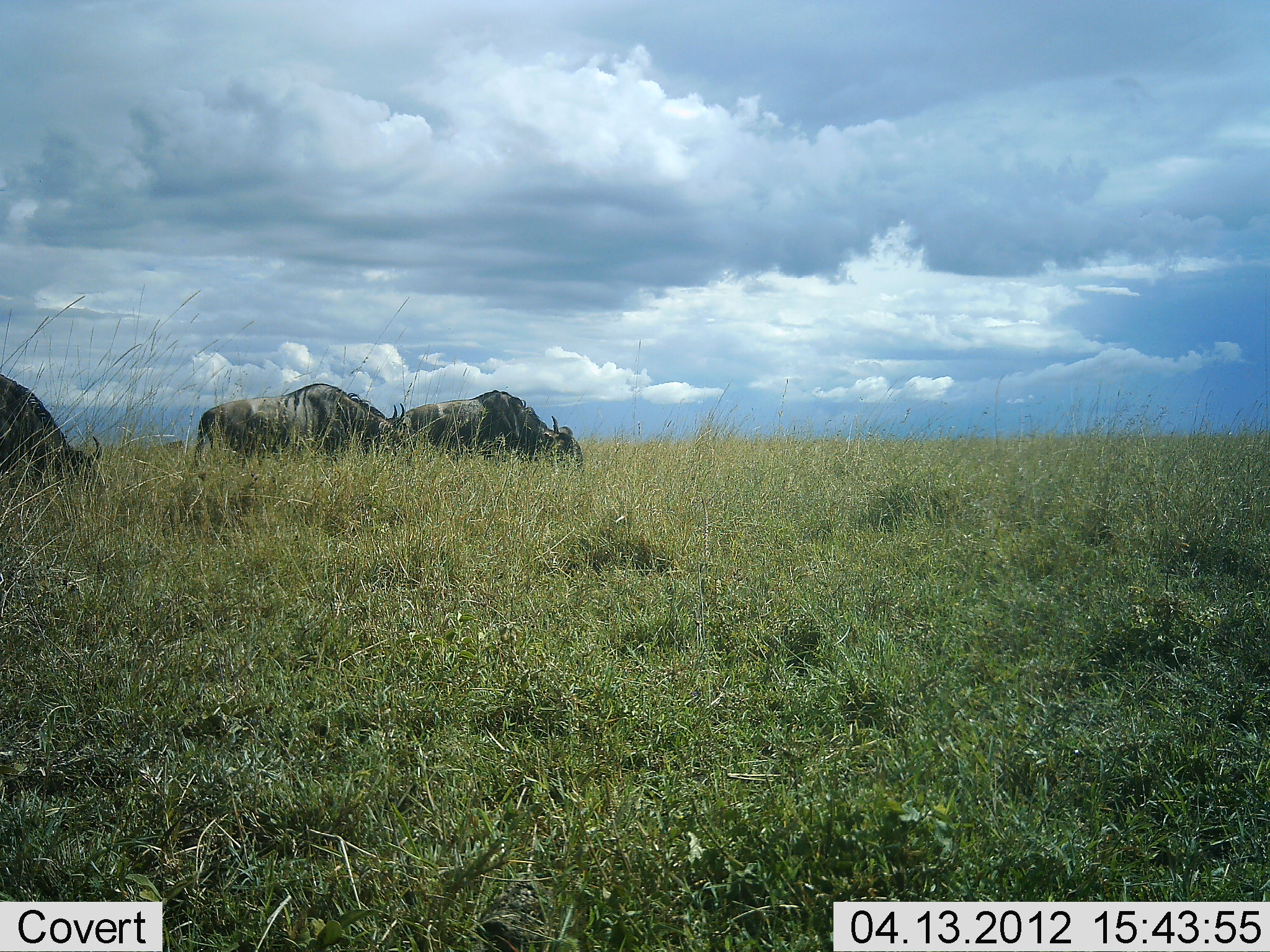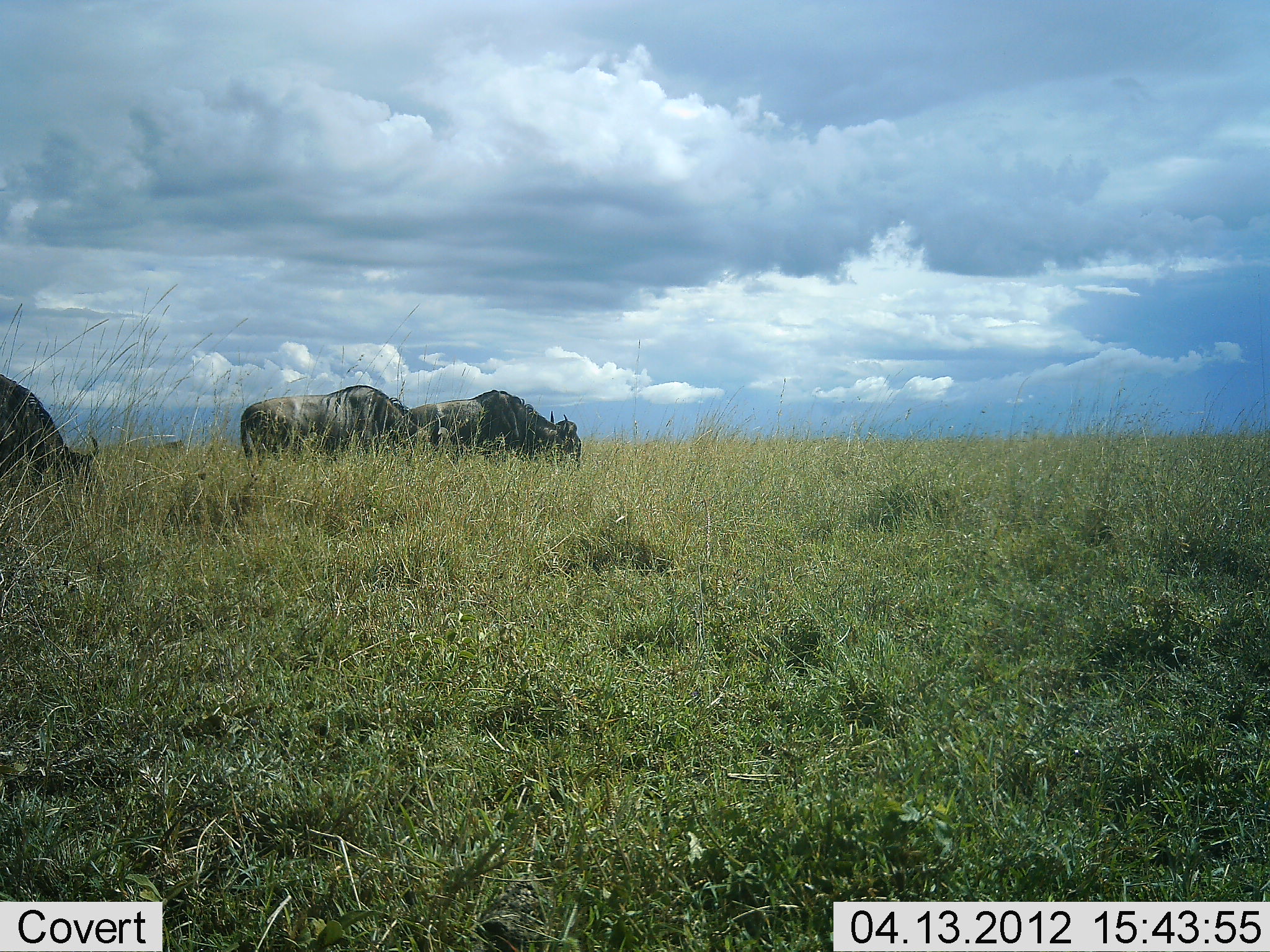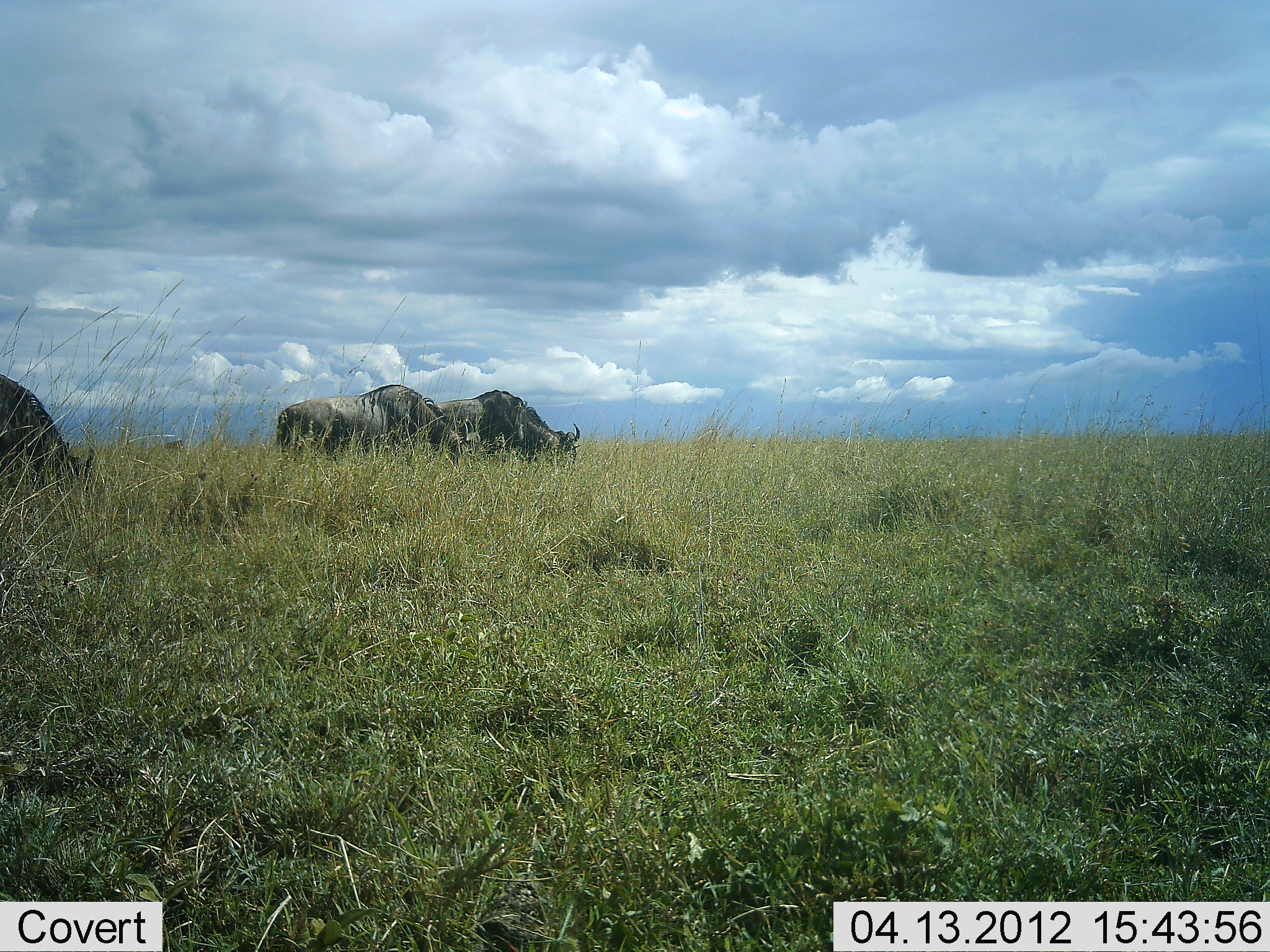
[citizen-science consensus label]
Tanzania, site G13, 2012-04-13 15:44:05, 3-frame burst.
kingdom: Animalia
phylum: Chordata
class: Mammalia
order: Artiodactyla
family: Bovidae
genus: Connochaetes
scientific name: Connochaetes taurinus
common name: blue wildebeest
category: wildebeest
Wildebeest (blue wildebeest) (Connochaetes taurinus), count 3. Behavior (volunteer vote fractions): standing 27%, resting 0%, moving 23%, interacting 0%. Young present (vote fraction): 8%. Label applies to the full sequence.